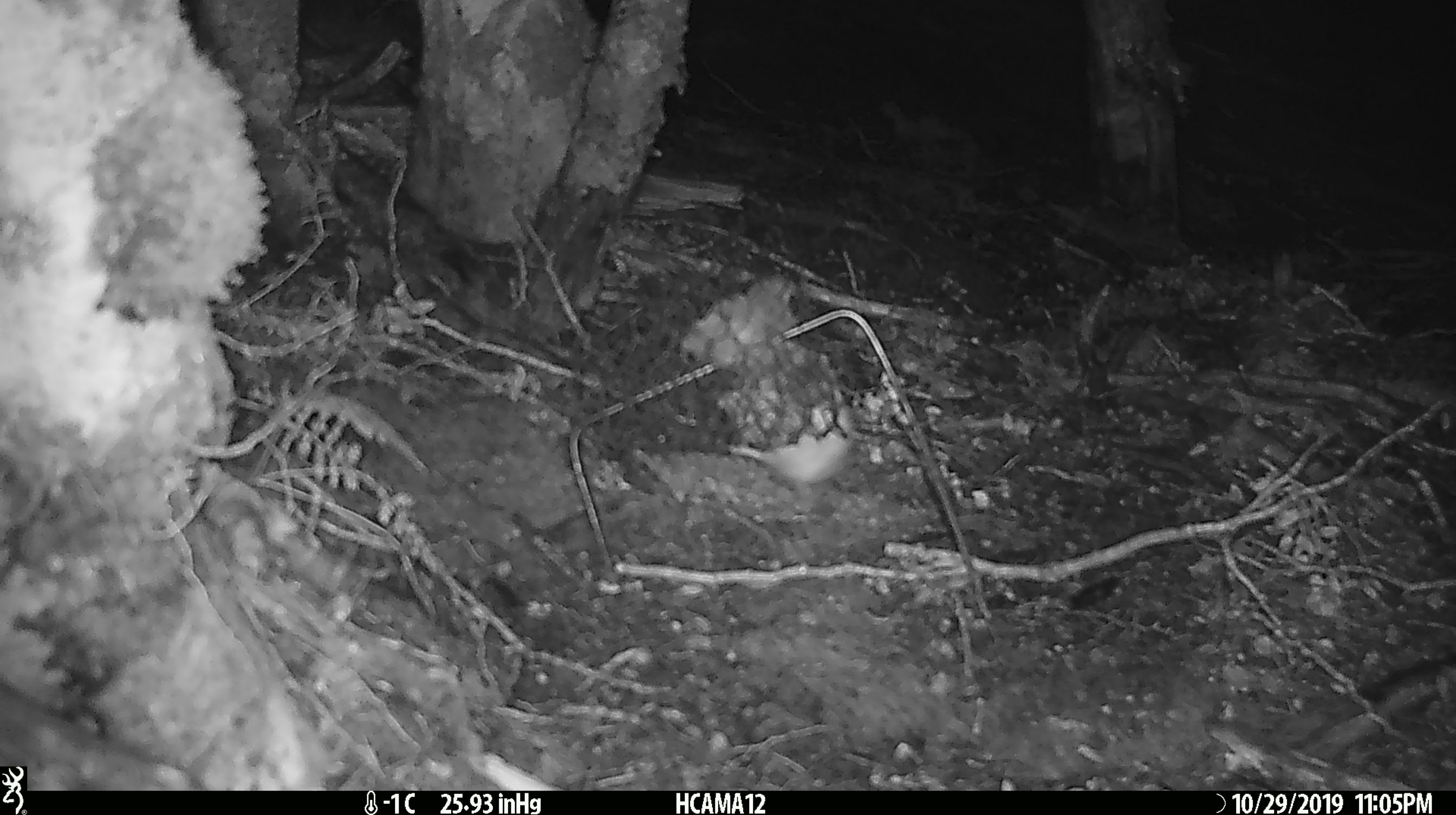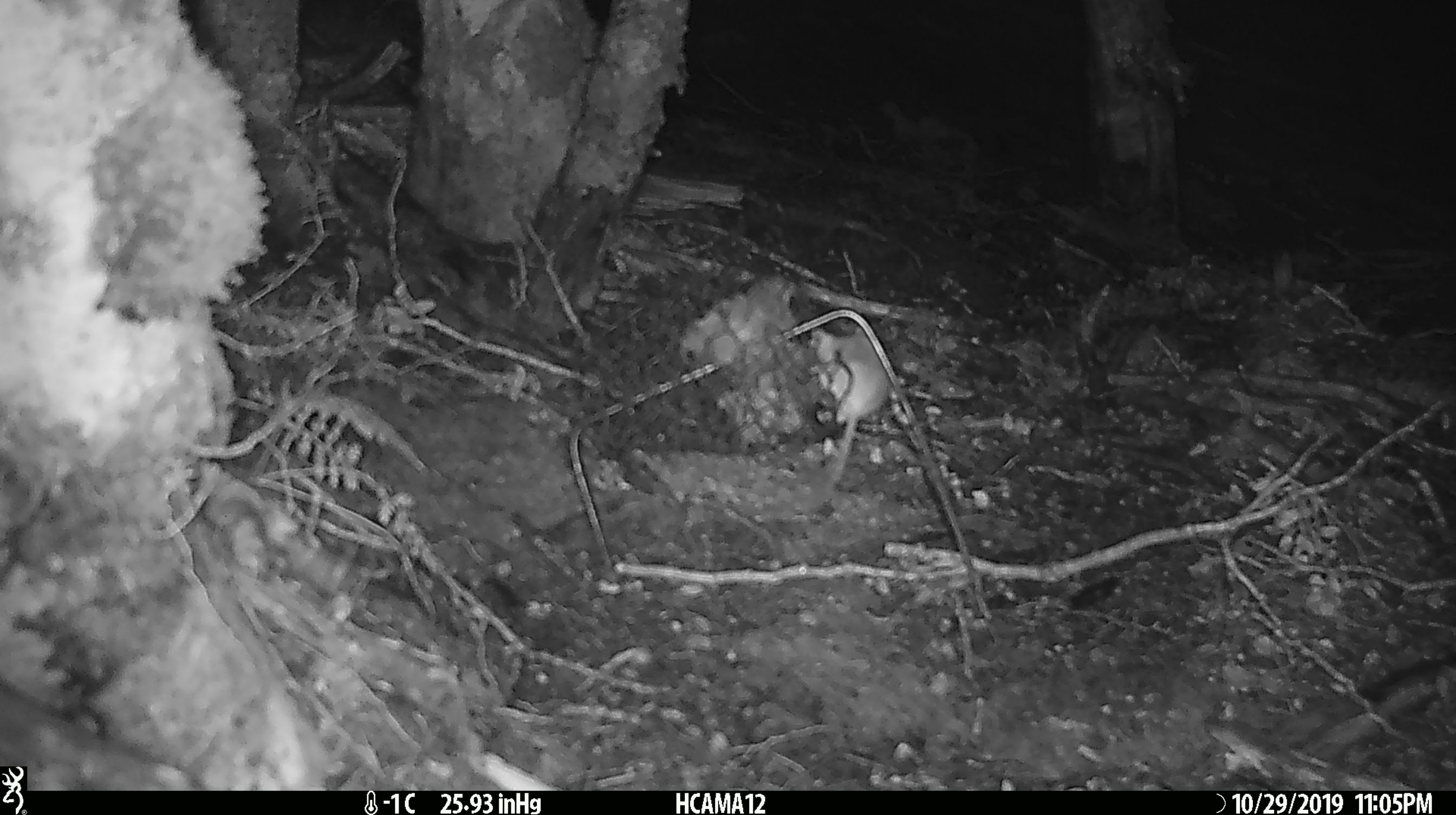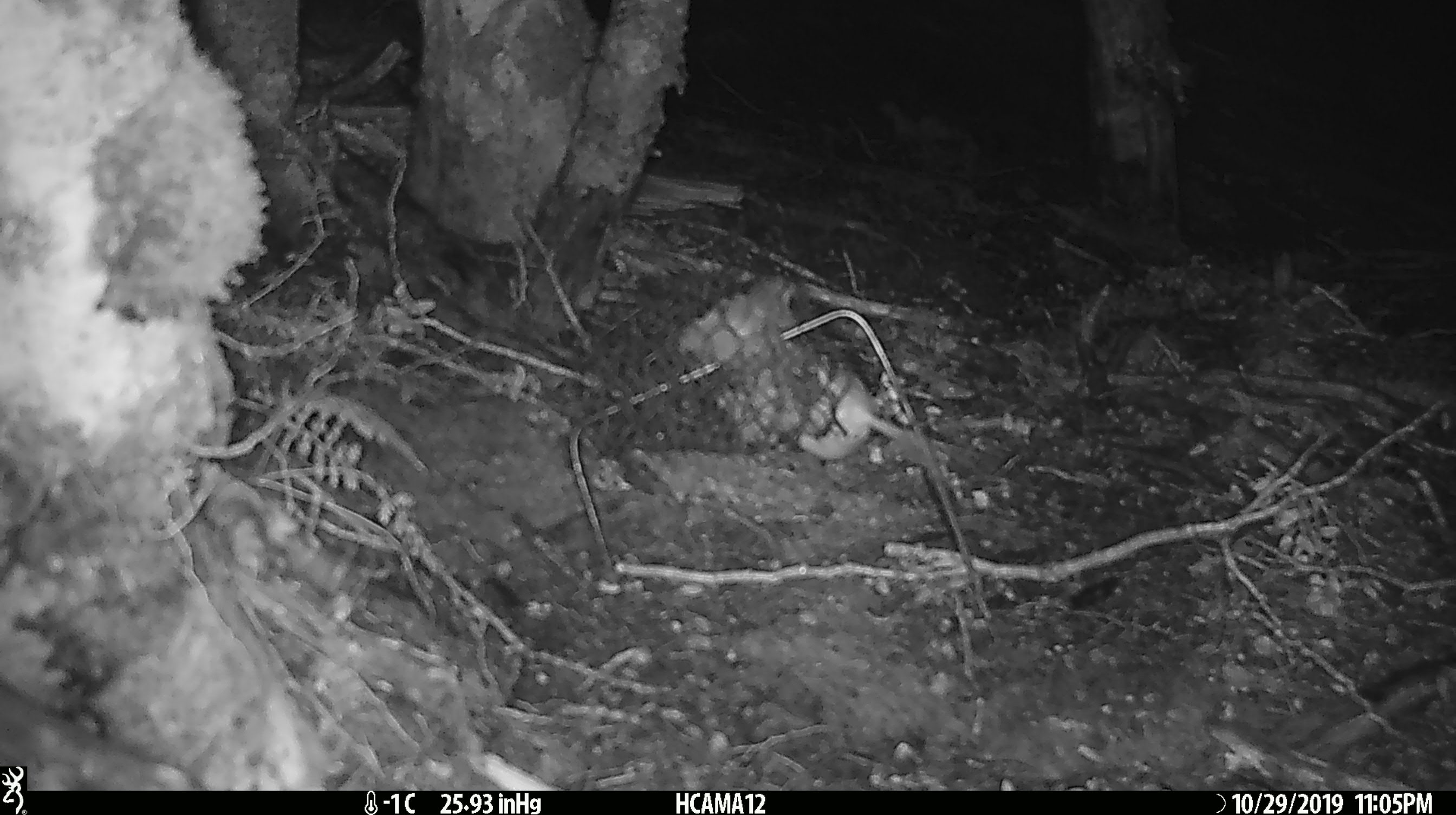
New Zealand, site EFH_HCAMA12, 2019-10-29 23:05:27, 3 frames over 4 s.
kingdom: Animalia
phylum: Chordata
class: Mammalia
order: Rodentia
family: Muridae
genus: Mus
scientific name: Mus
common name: mouse